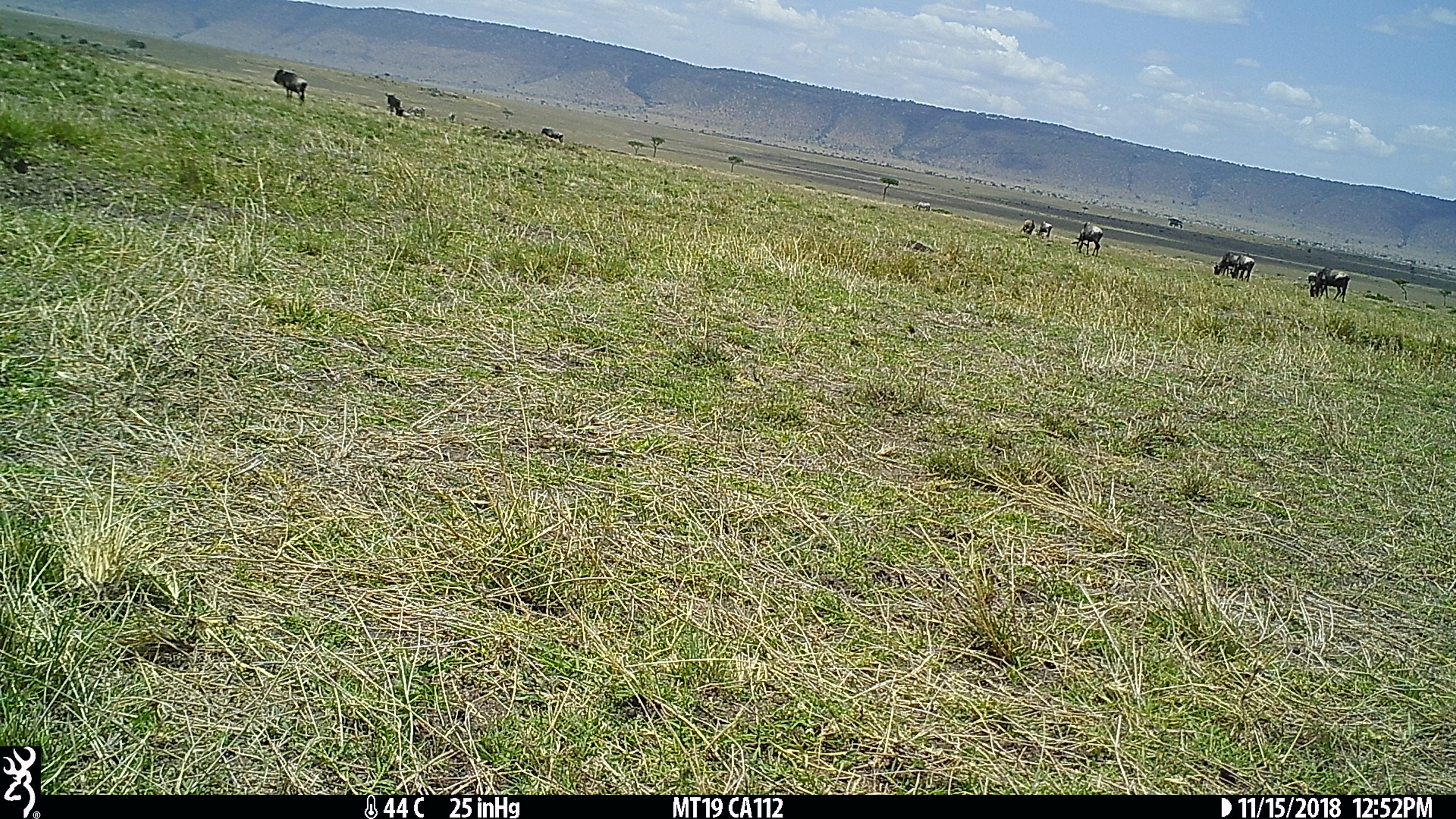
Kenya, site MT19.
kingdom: Animalia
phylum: Chordata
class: Mammalia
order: Artiodactyla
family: Bovidae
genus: Connochaetes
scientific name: Connochaetes taurinus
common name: blue wildebeest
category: wildebeest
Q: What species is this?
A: Wildebeest (blue wildebeest) (Connochaetes taurinus).